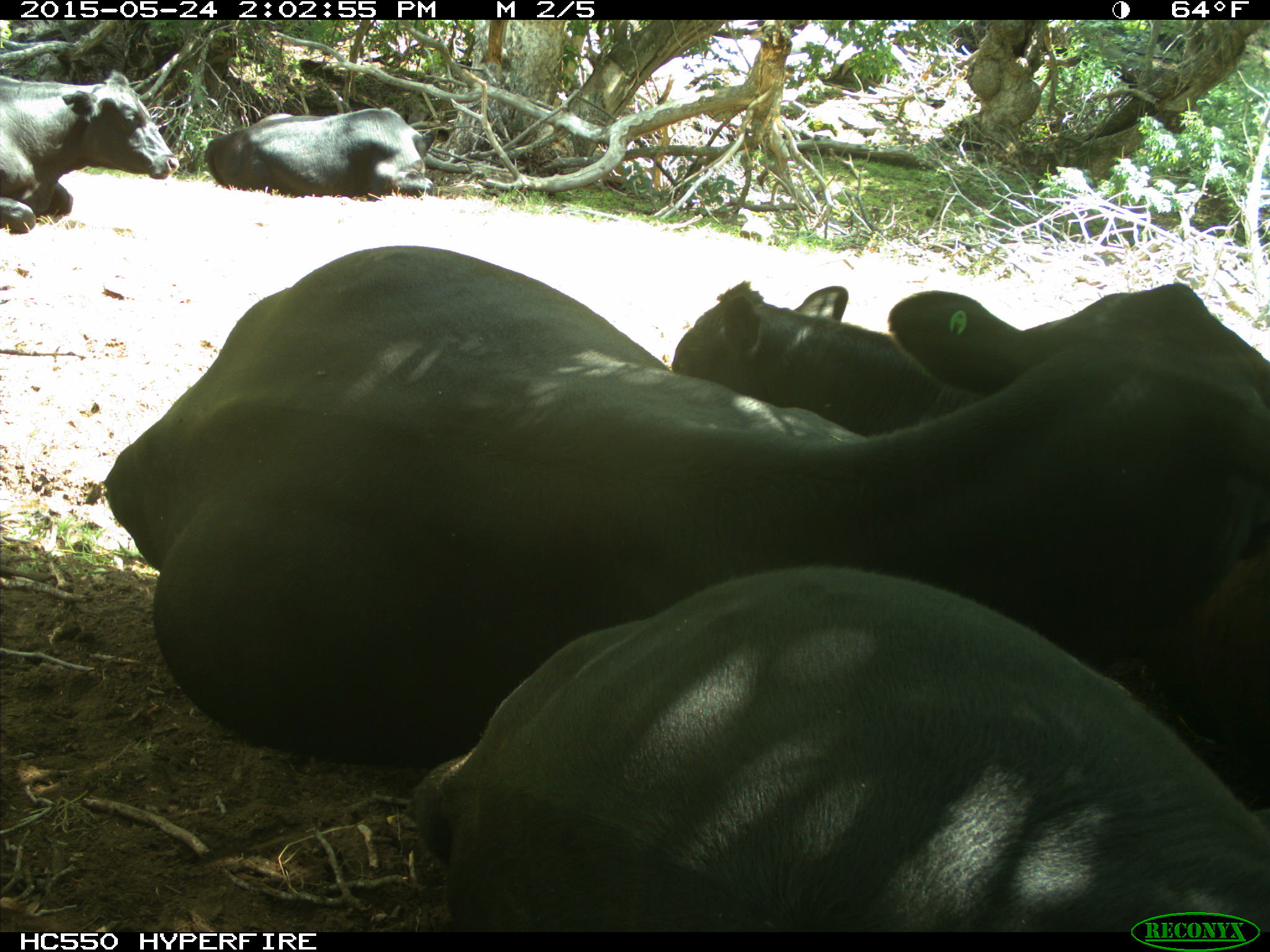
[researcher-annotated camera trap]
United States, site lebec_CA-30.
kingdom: Animalia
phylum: Chordata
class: Mammalia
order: Artiodactyla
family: Bovidae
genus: Bos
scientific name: Bos taurus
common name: domestic cow